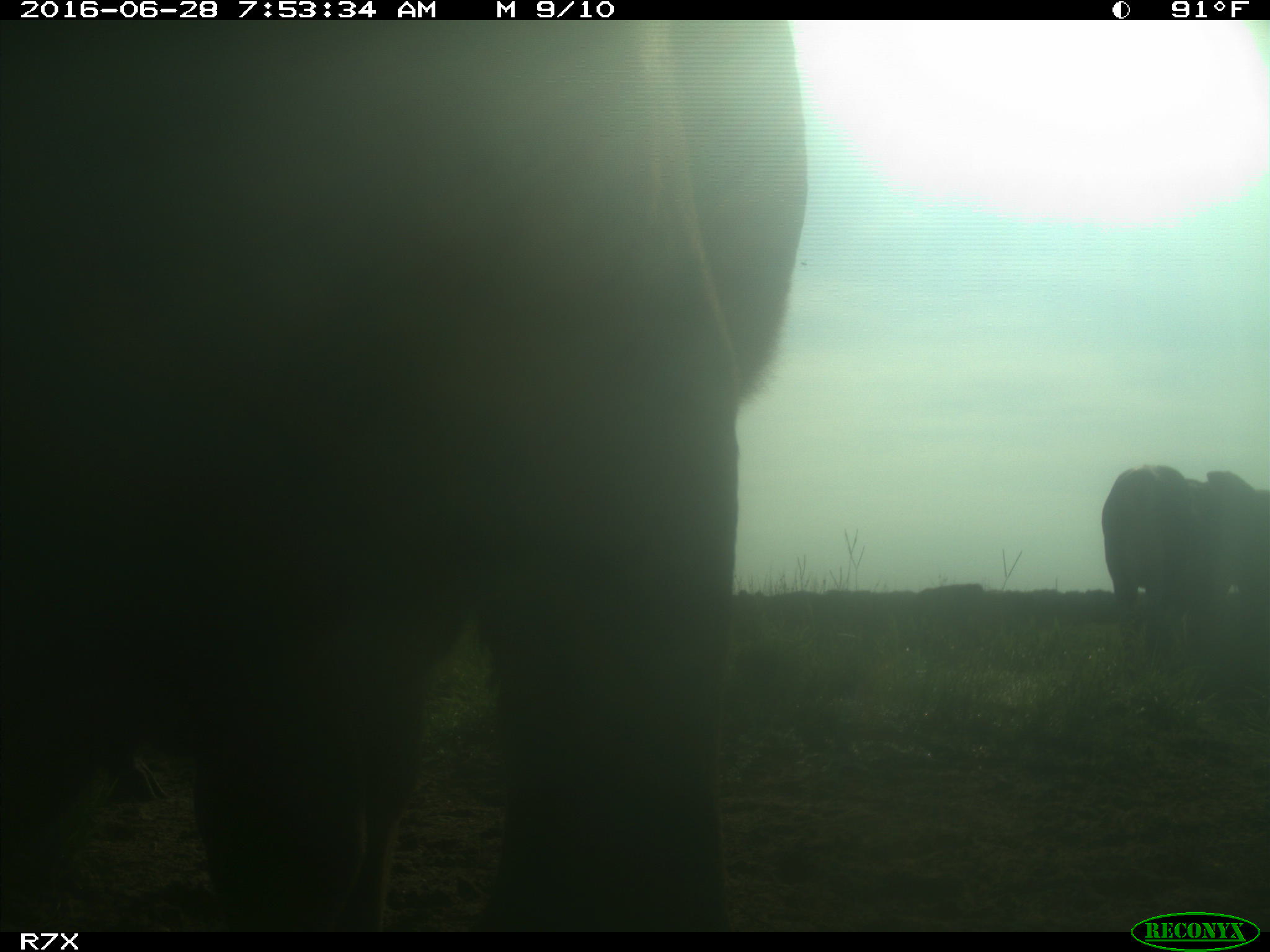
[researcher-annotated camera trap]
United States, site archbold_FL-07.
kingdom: Animalia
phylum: Chordata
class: Mammalia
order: Artiodactyla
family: Bovidae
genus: Bos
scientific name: Bos taurus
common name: domestic cow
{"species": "Bos taurus (domestic cow)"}